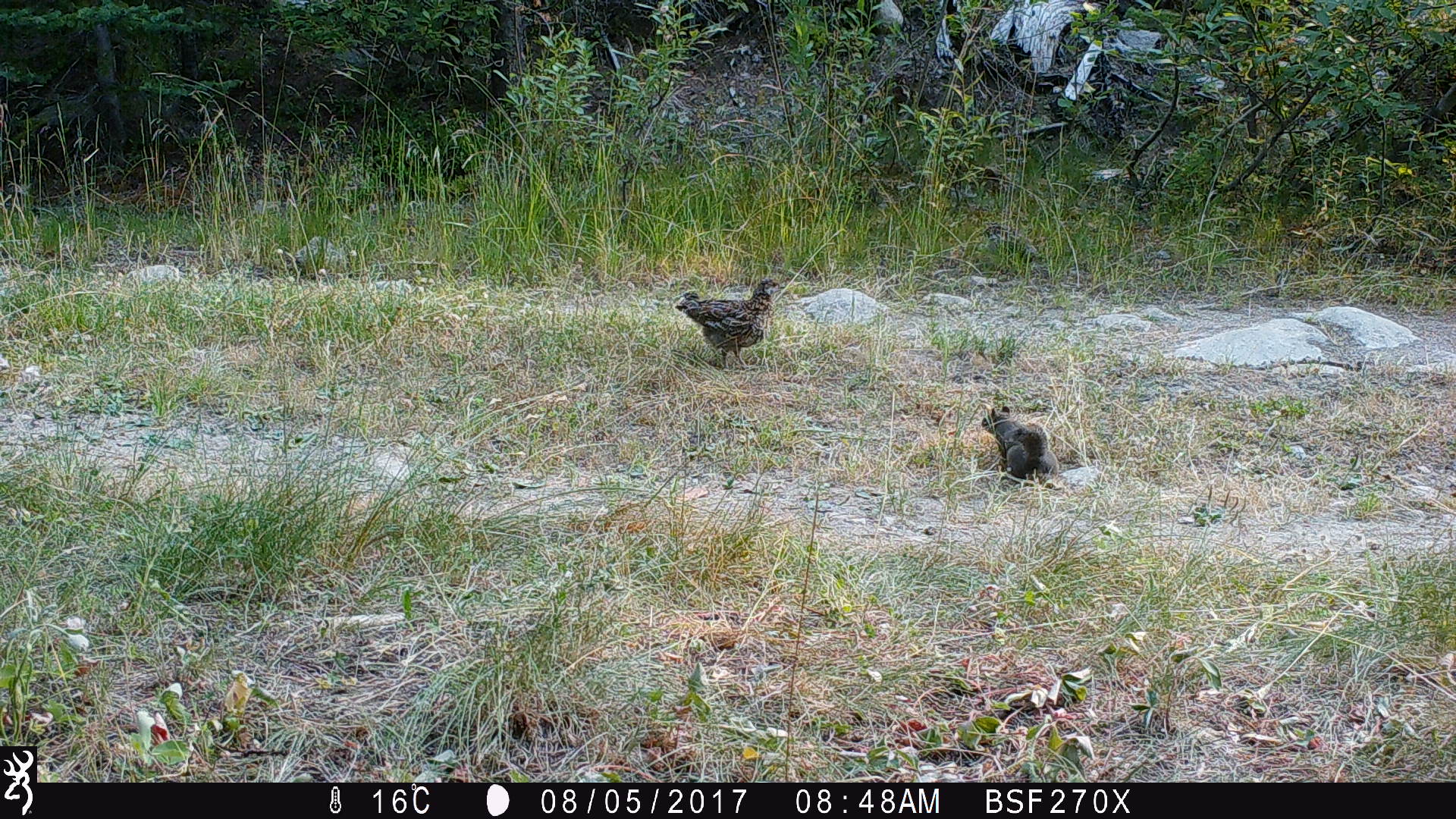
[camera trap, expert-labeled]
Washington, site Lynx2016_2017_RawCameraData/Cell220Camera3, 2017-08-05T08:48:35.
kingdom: Animalia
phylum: Chordata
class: Aves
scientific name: Aves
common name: birds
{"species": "Aves (birds)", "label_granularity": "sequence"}